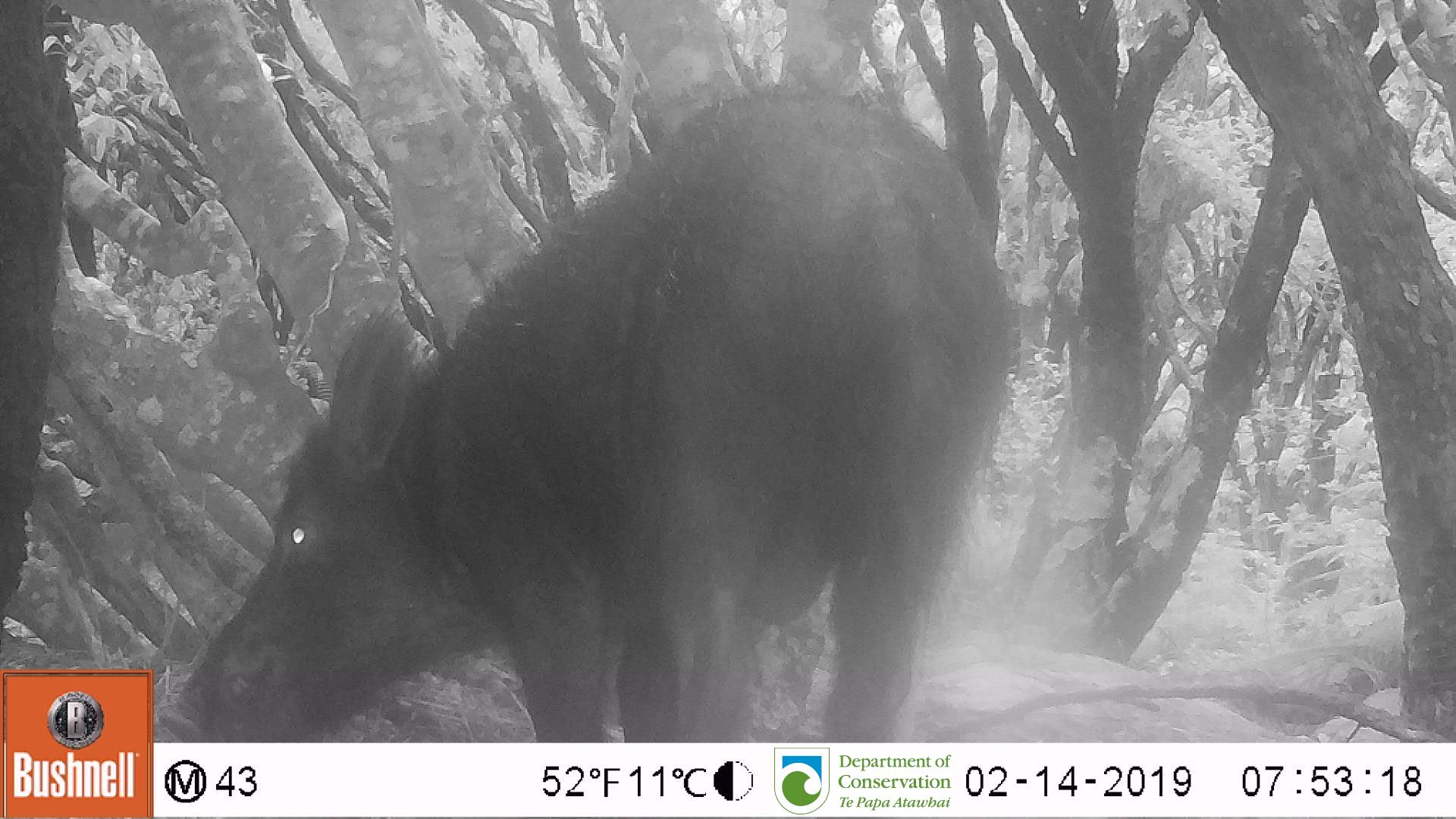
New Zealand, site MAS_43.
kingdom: Animalia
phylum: Chordata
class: Mammalia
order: Artiodactyla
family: Suidae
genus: Sus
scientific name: Sus scrofa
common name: pig